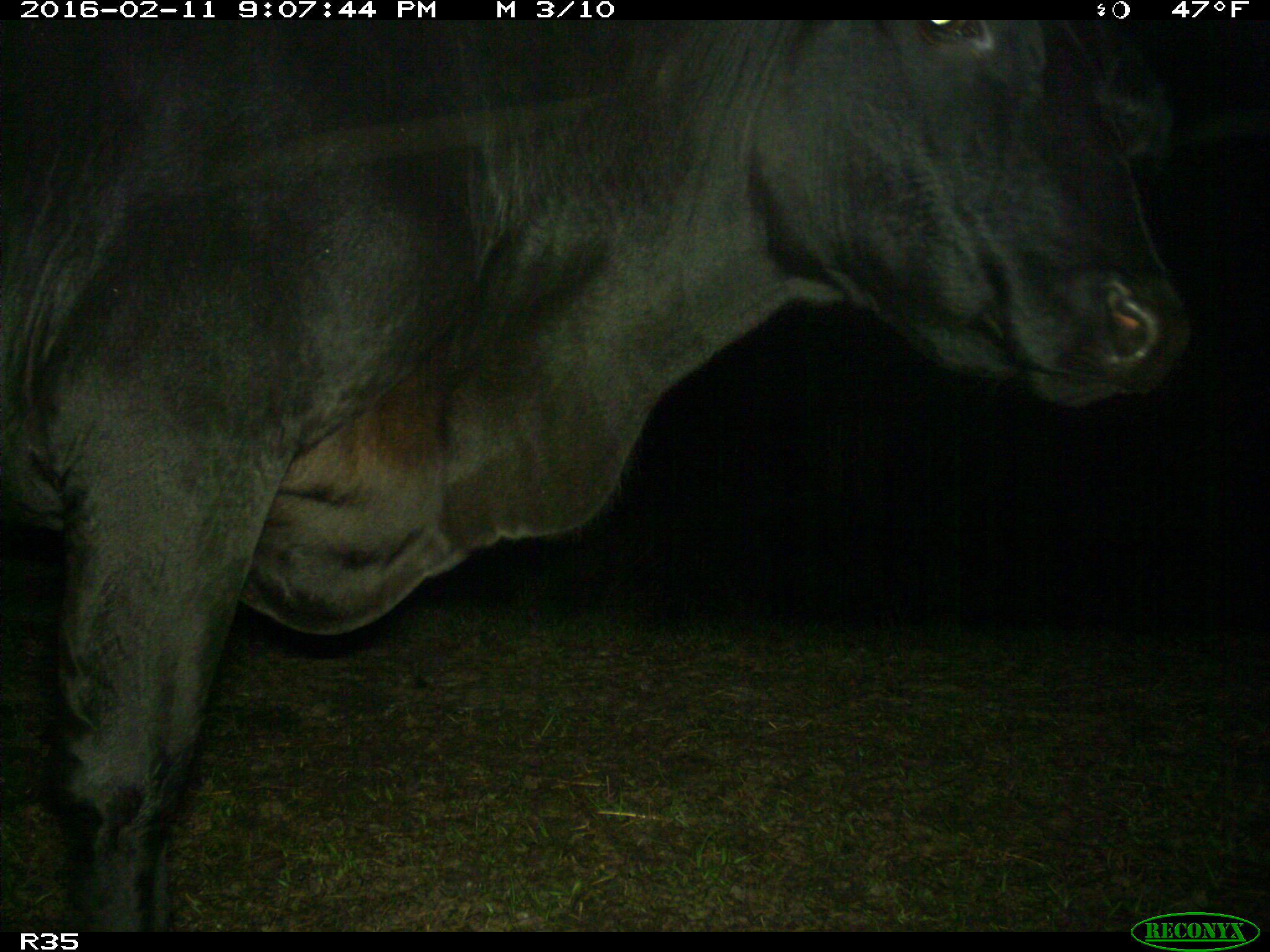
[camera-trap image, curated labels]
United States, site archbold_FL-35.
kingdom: Animalia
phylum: Chordata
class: Mammalia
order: Artiodactyla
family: Bovidae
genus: Bos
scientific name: Bos taurus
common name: domestic cow